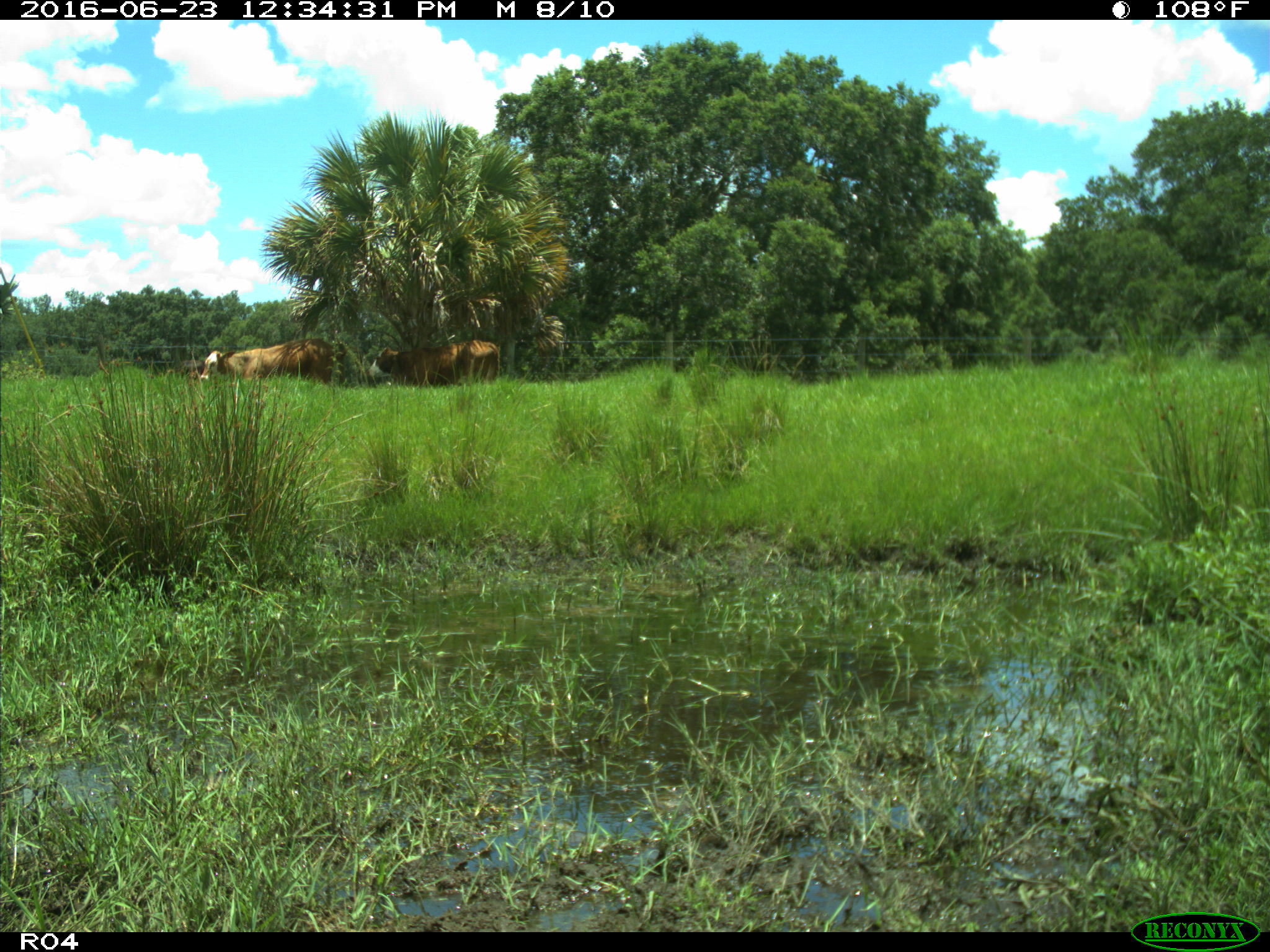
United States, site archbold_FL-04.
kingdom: Animalia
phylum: Chordata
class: Mammalia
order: Artiodactyla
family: Bovidae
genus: Bos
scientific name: Bos taurus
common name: domestic cow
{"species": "Bos taurus (domestic cow)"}